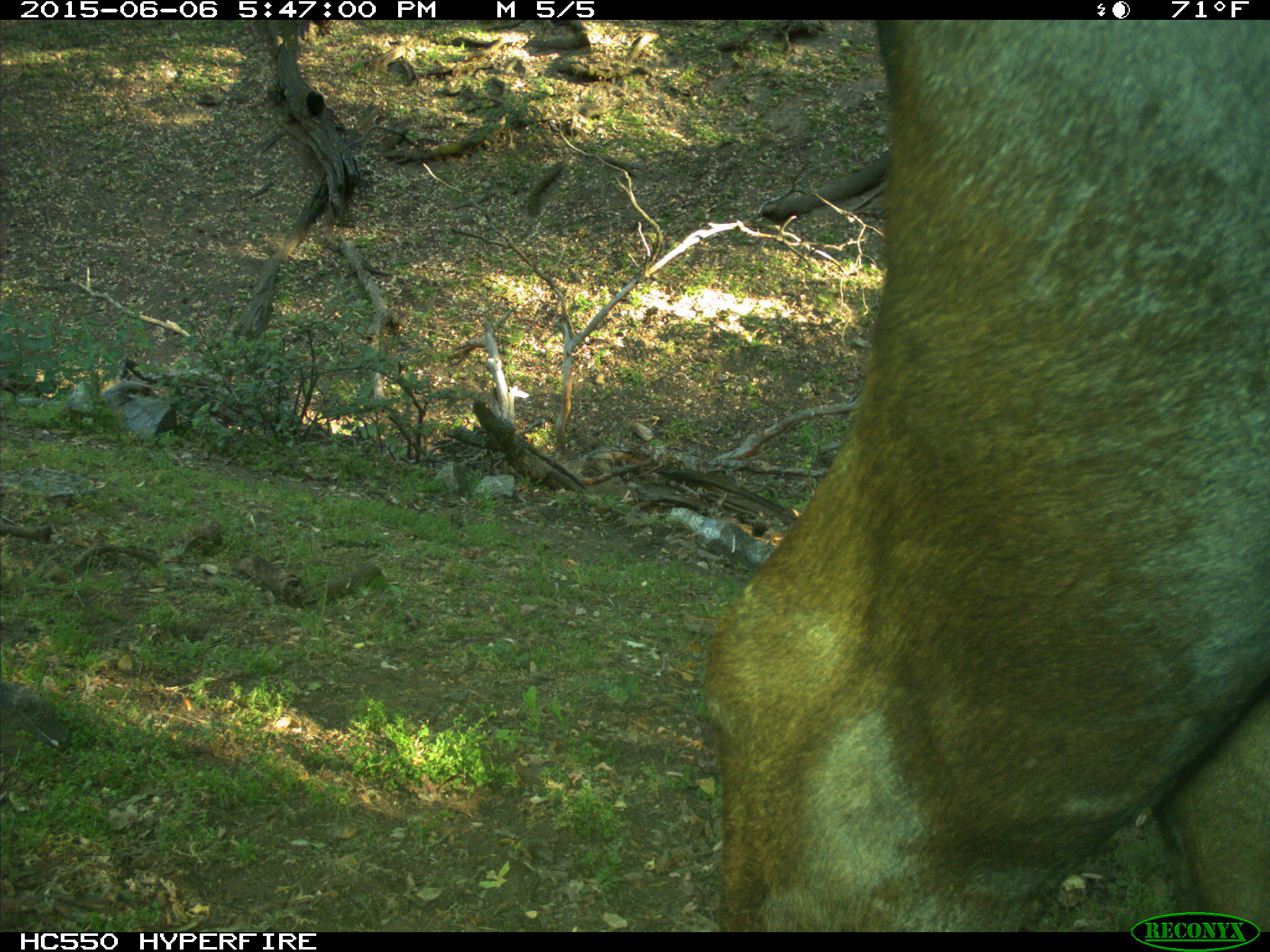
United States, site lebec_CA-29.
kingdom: Animalia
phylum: Chordata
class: Mammalia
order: Artiodactyla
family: Bovidae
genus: Bos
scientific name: Bos taurus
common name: domestic cow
Bos taurus (domestic cow).